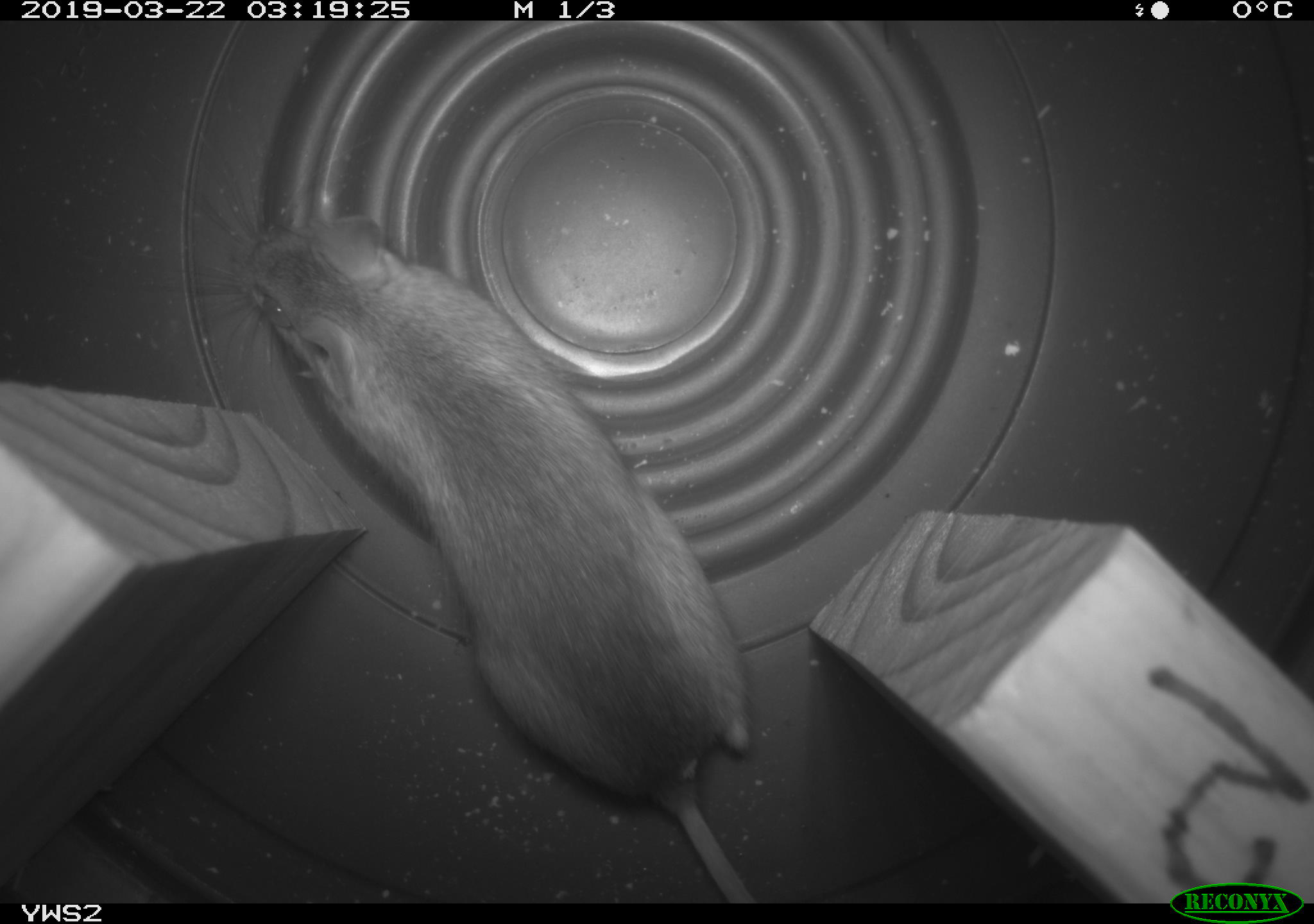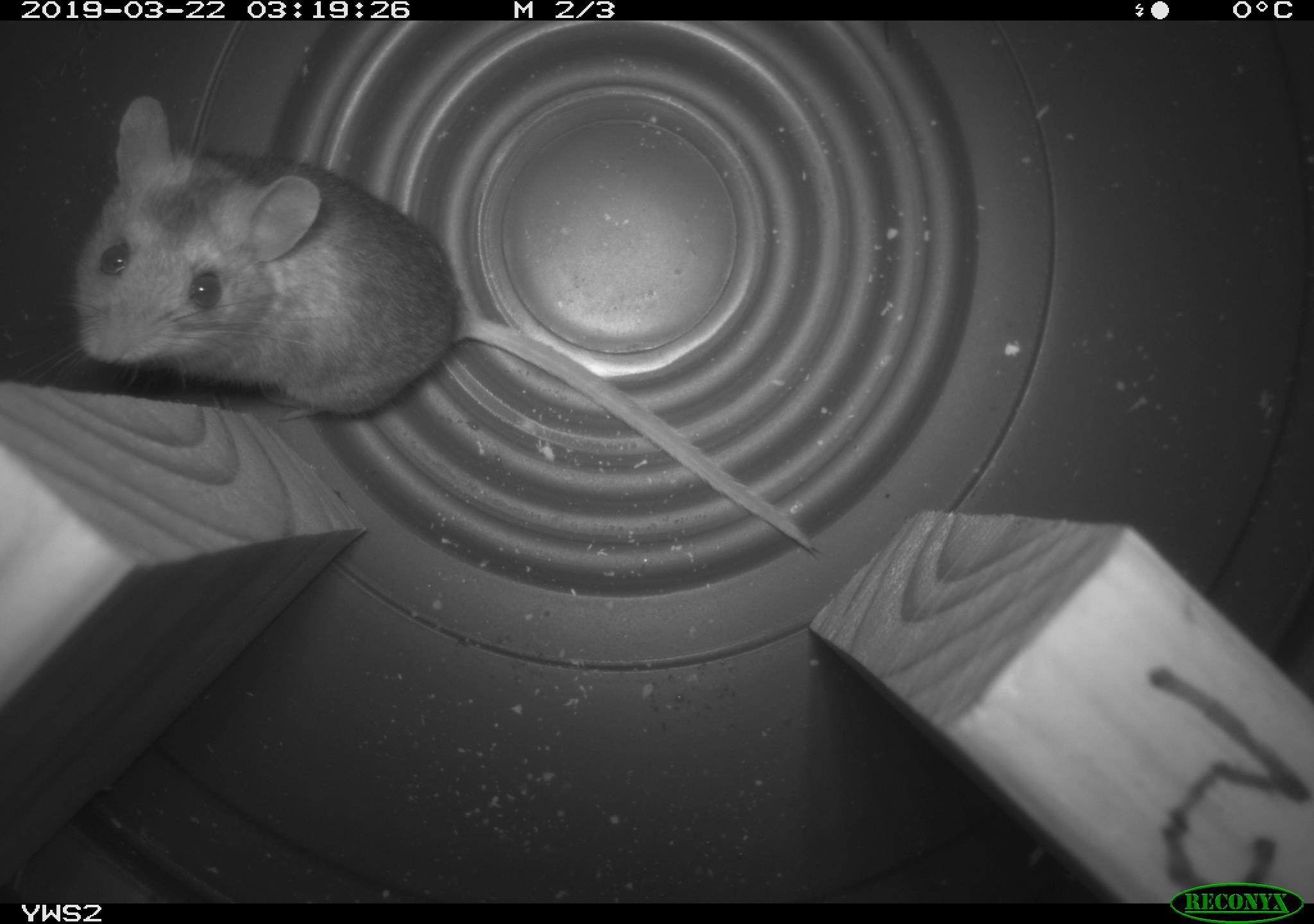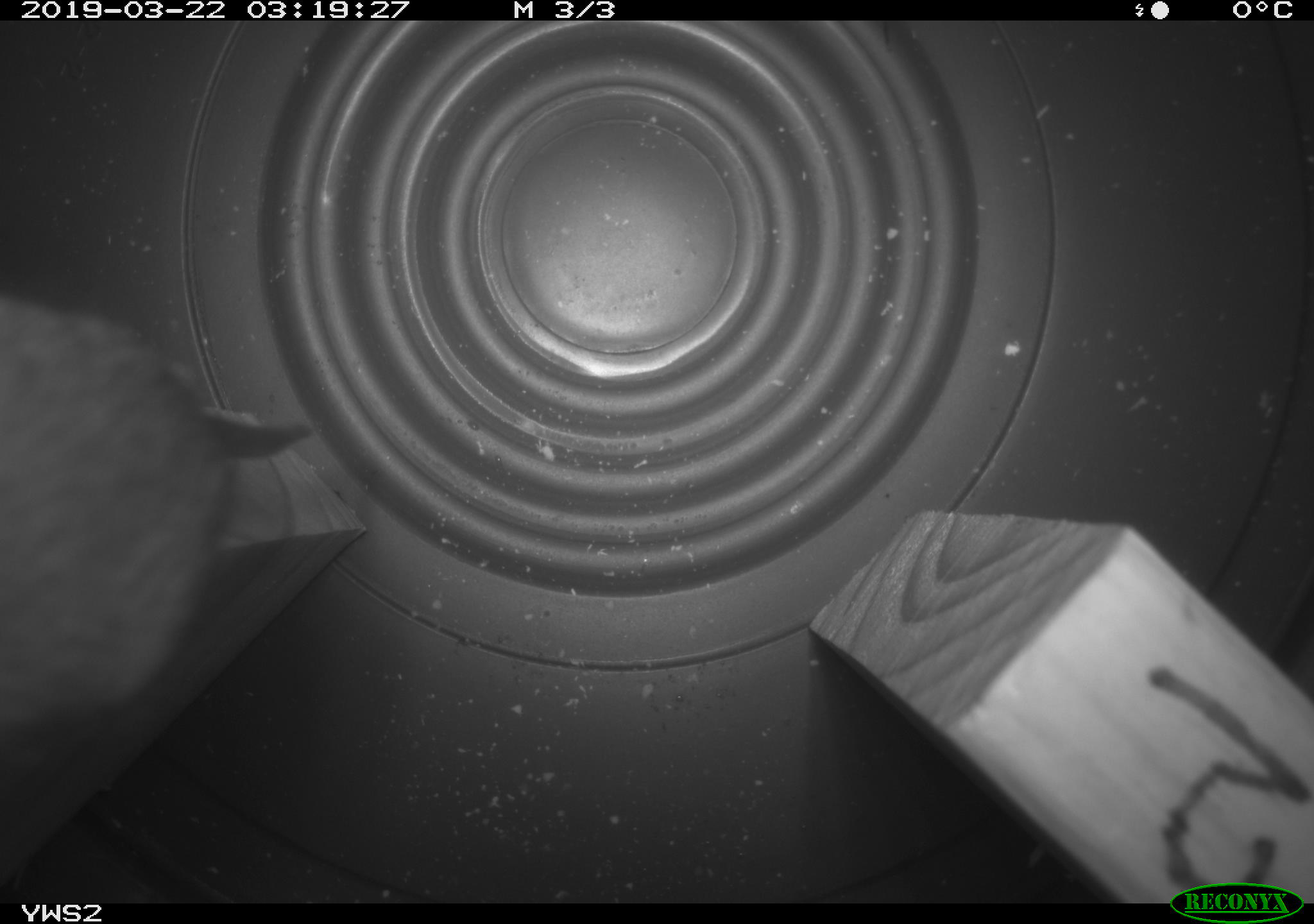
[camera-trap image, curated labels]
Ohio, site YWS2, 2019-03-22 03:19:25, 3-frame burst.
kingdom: Animalia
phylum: Chordata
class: Mammalia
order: Rodentia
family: Cricetidae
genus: Peromyscus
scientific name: Peromyscus leucopus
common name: white-footed mouse